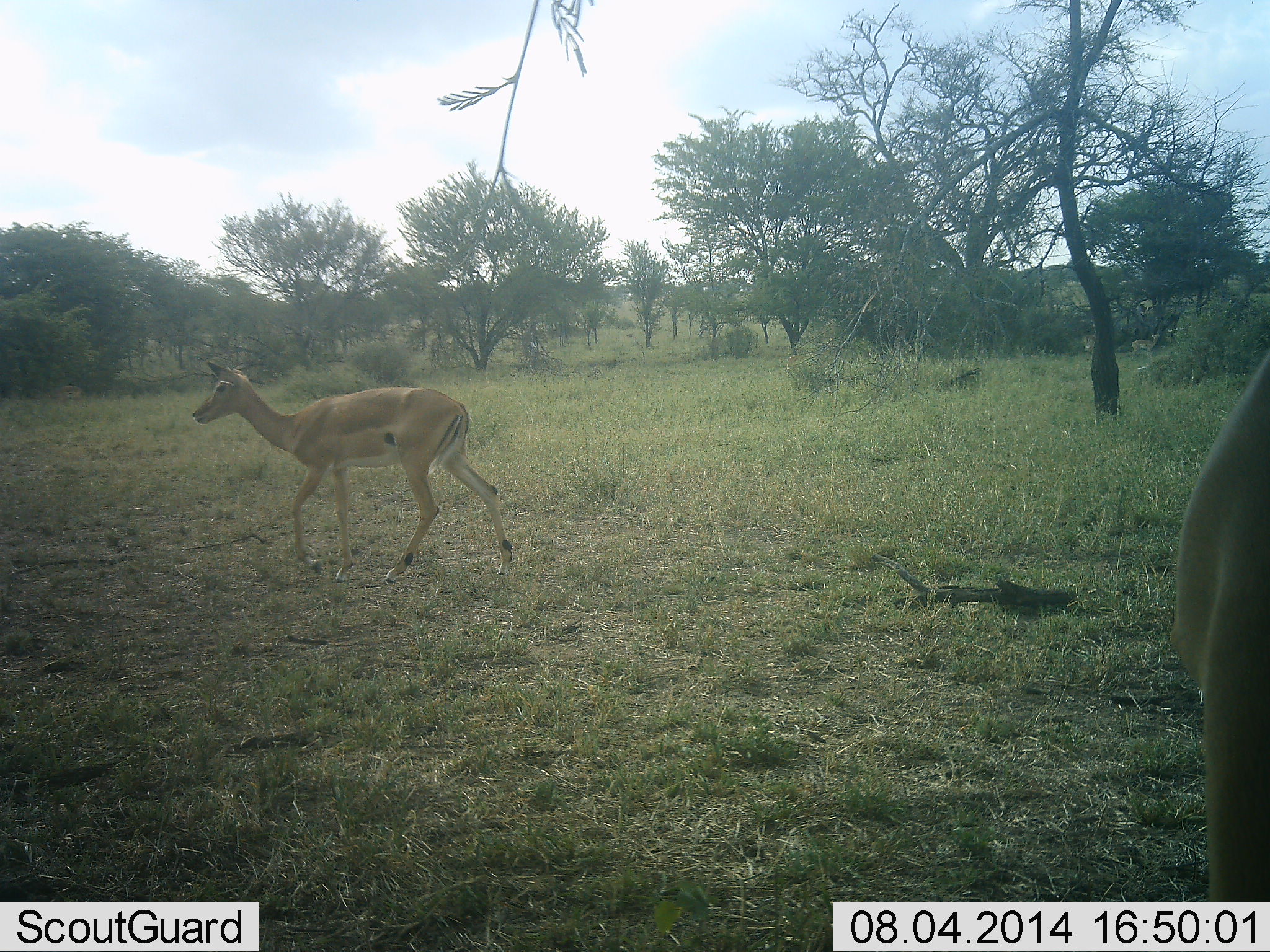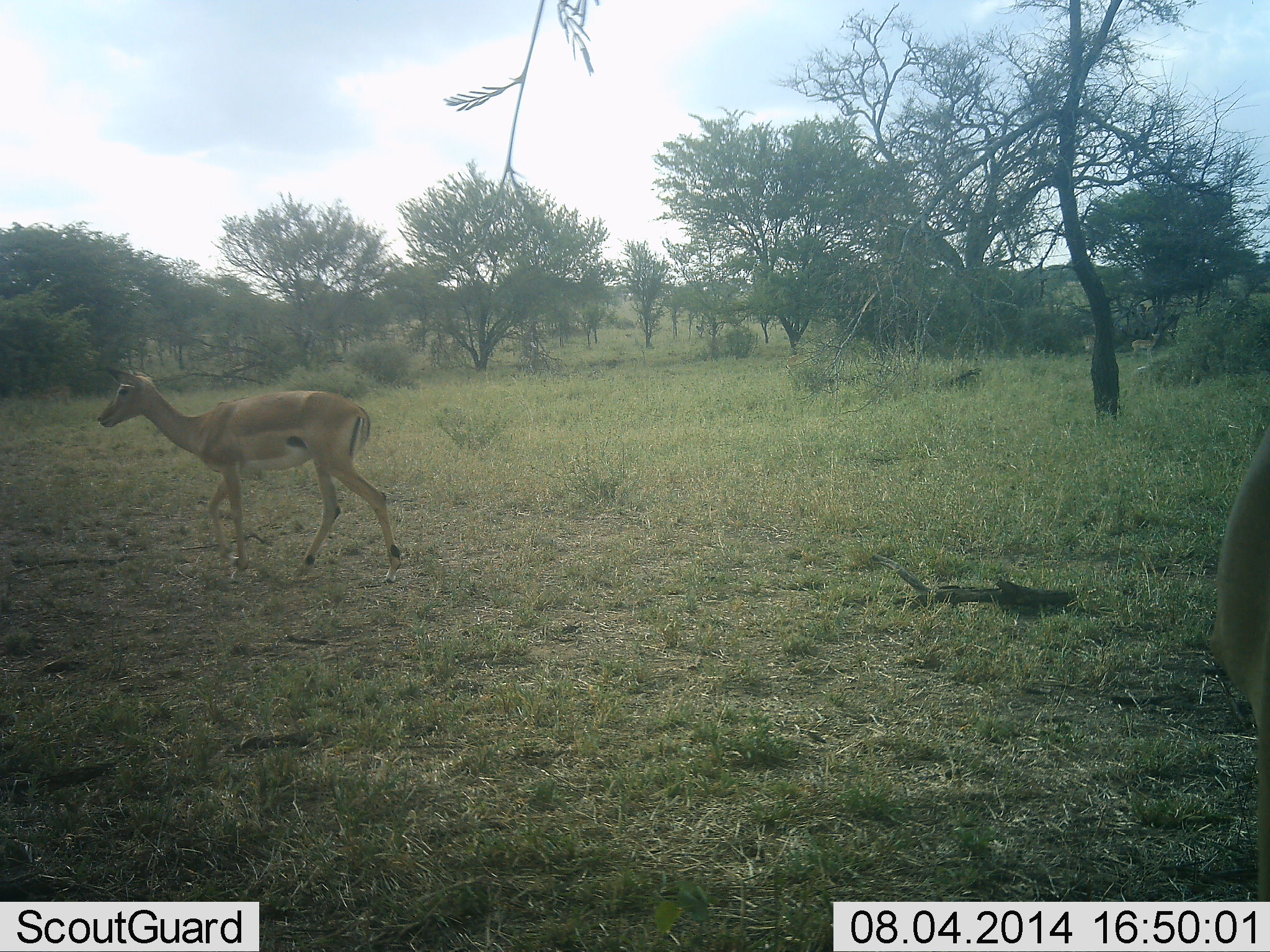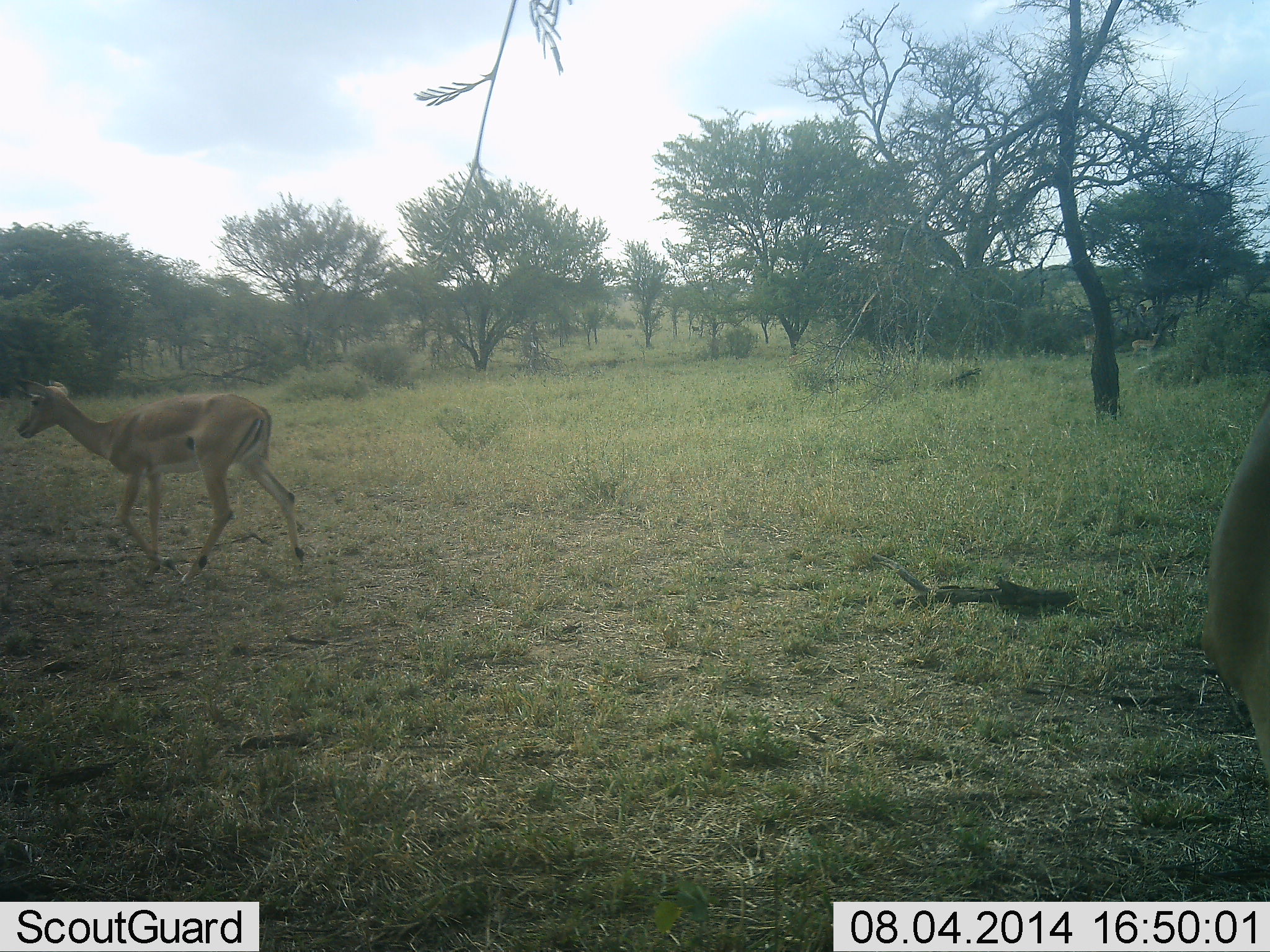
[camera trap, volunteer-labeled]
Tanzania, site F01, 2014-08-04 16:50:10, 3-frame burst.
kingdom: Animalia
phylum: Chordata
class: Mammalia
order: Artiodactyla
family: Bovidae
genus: Aepyceros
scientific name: Aepyceros melampus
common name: impala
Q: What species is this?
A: Impala (Aepyceros melampus).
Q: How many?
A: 2.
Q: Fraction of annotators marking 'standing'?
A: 60%.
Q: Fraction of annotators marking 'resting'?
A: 0%.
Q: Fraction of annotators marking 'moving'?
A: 90%.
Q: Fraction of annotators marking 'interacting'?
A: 0%.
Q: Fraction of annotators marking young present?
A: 10%.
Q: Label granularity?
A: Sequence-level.